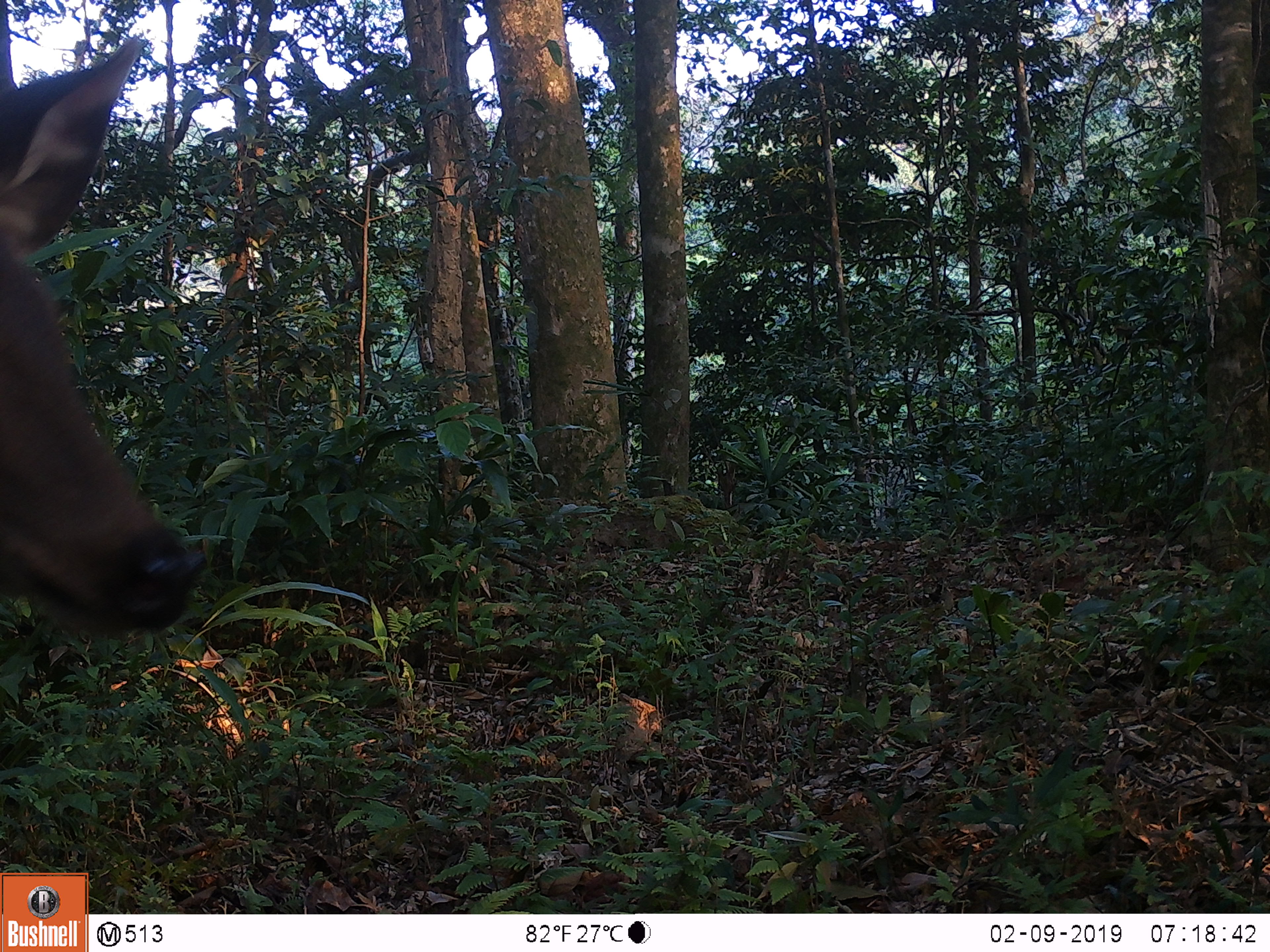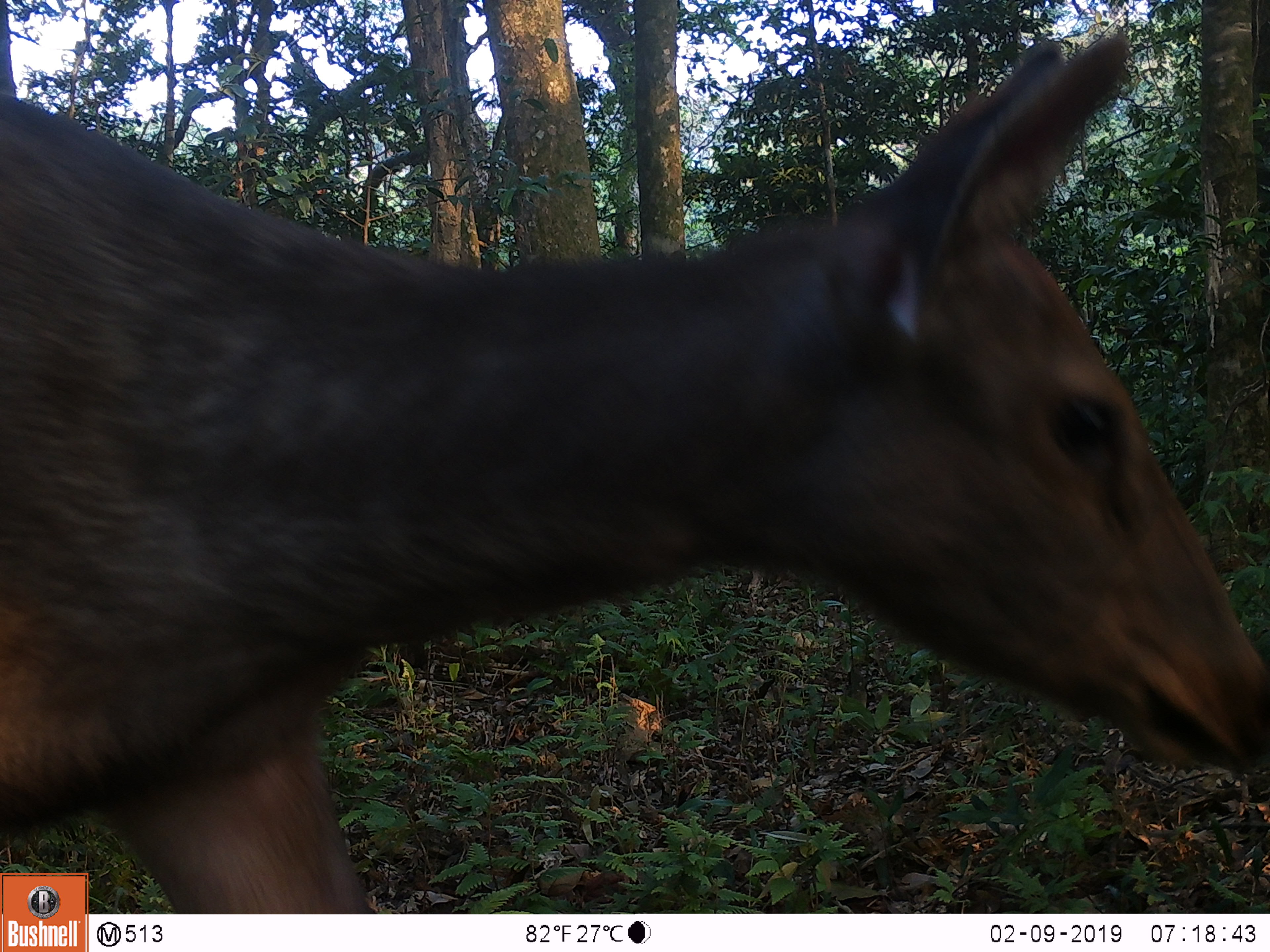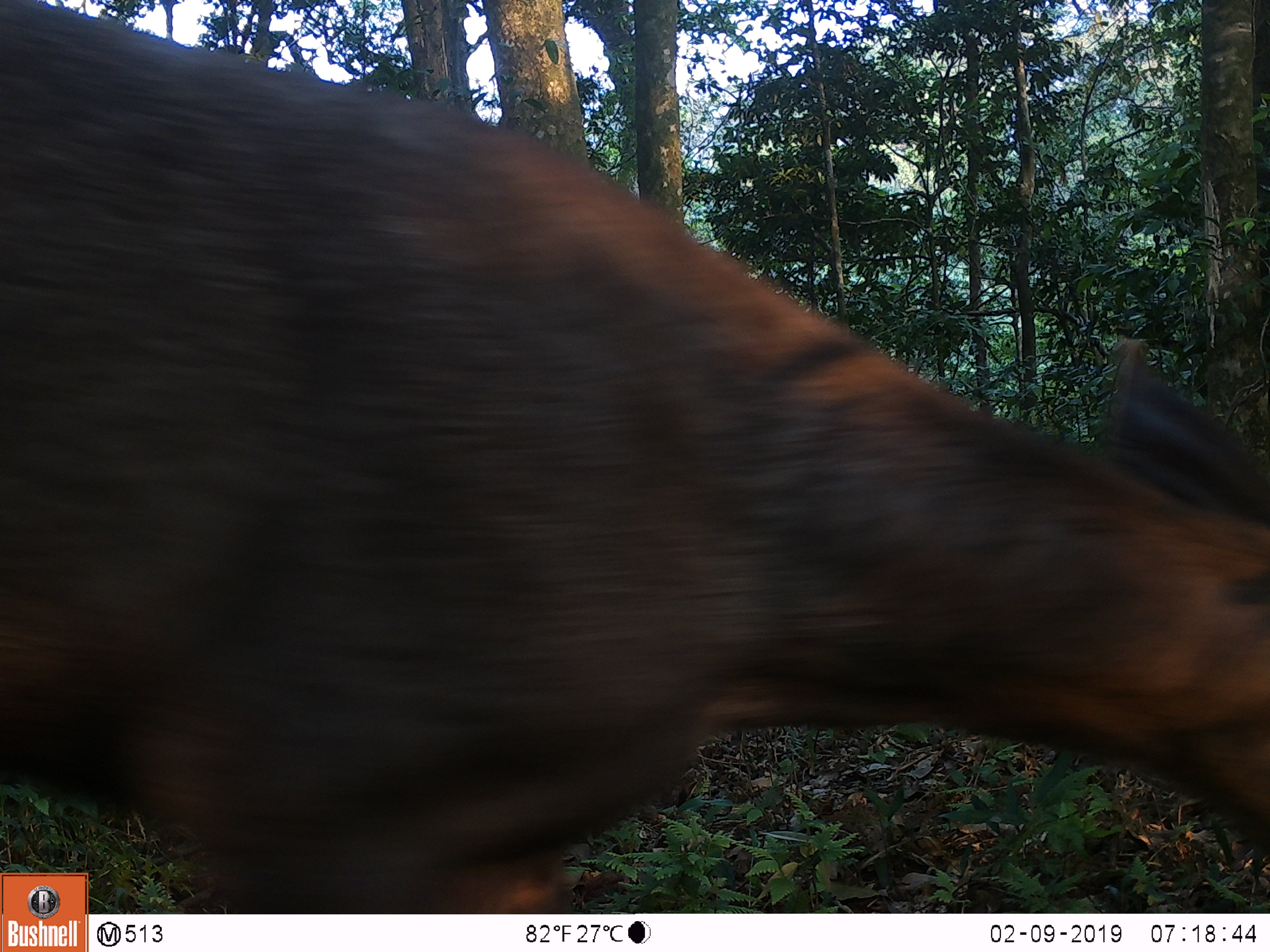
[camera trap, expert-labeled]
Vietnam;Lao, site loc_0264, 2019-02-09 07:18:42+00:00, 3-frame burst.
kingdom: Animalia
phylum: Chordata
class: Mammalia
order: Artiodactyla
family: Cervidae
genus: Rusa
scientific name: Rusa unicolor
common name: sambar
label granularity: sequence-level